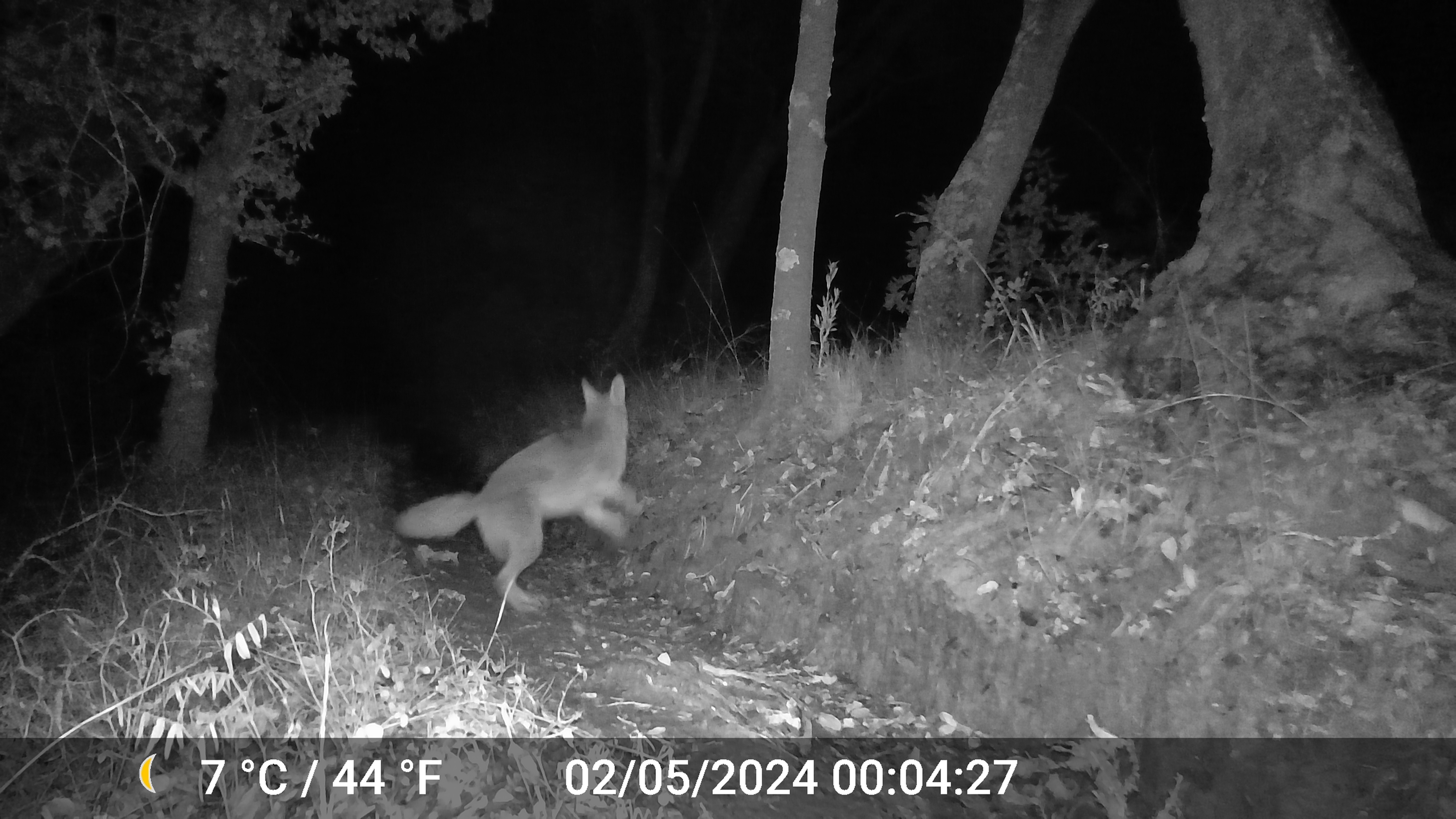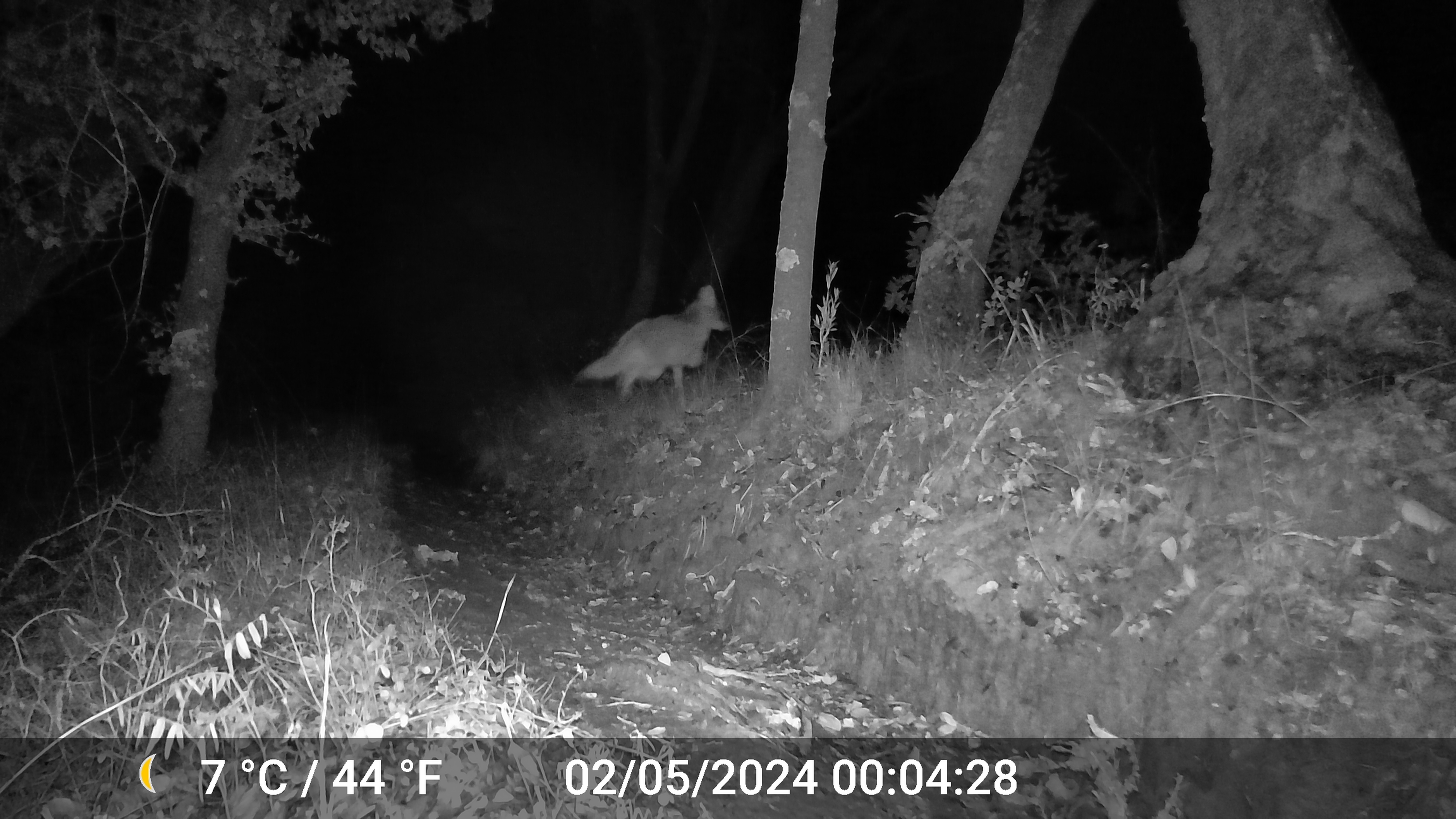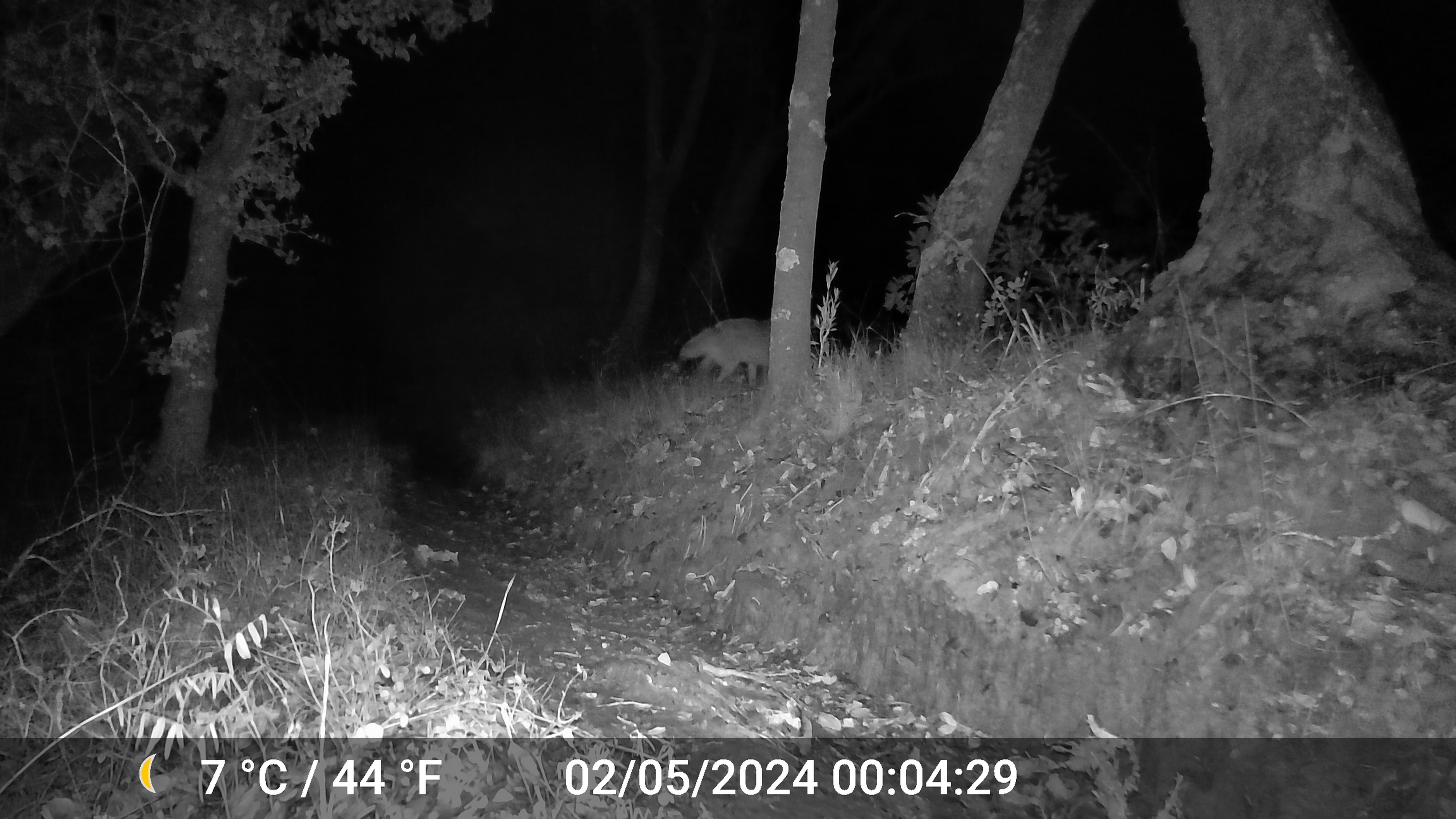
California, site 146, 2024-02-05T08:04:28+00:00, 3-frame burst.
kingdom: Animalia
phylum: Chordata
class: Mammalia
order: Carnivora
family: Canidae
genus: Canis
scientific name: Canis latrans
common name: coyote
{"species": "coyote (Canis latrans)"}